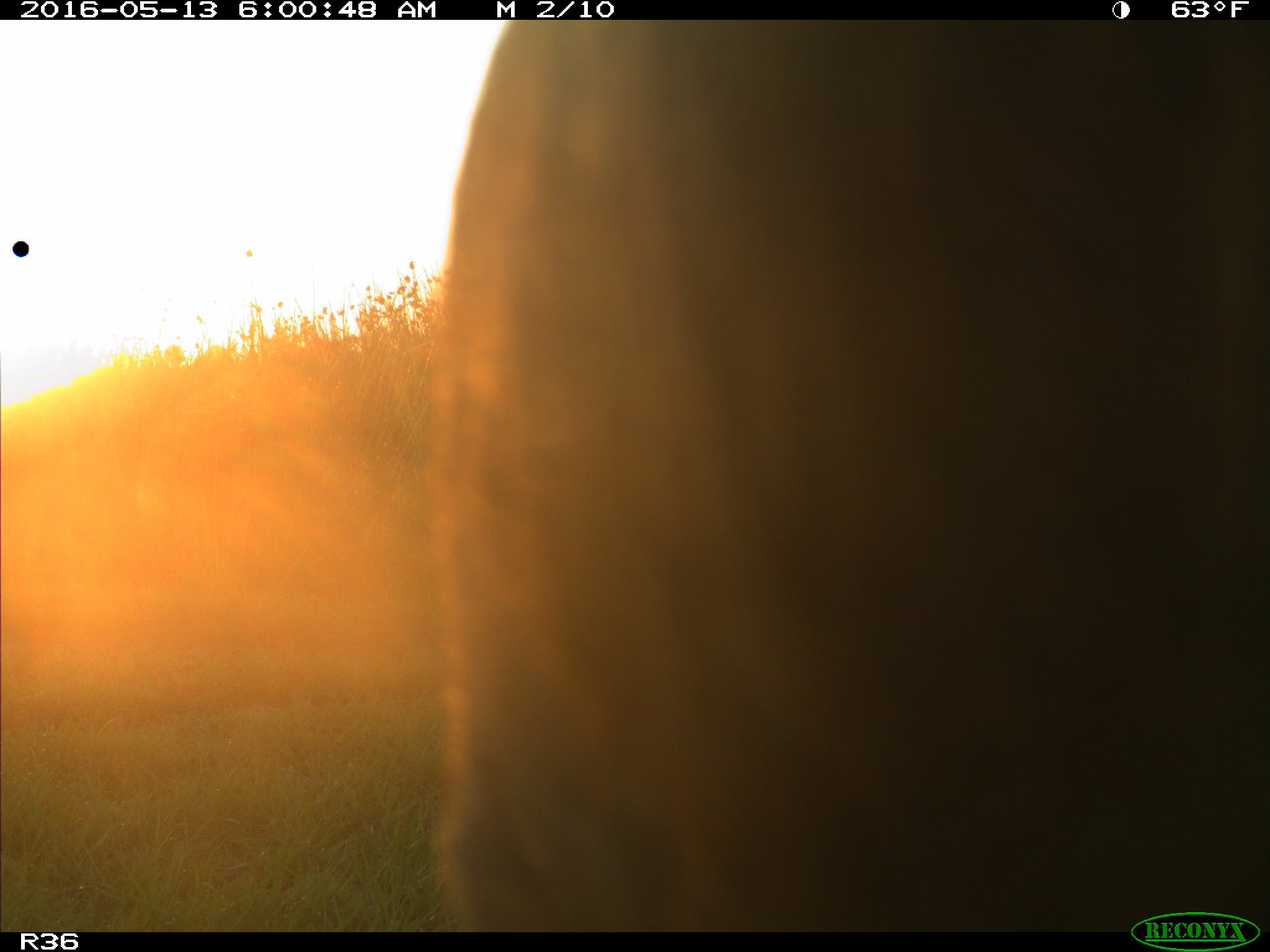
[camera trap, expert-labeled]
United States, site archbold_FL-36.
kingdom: Animalia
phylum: Chordata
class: Mammalia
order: Artiodactyla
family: Bovidae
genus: Bos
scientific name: Bos taurus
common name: domestic cow